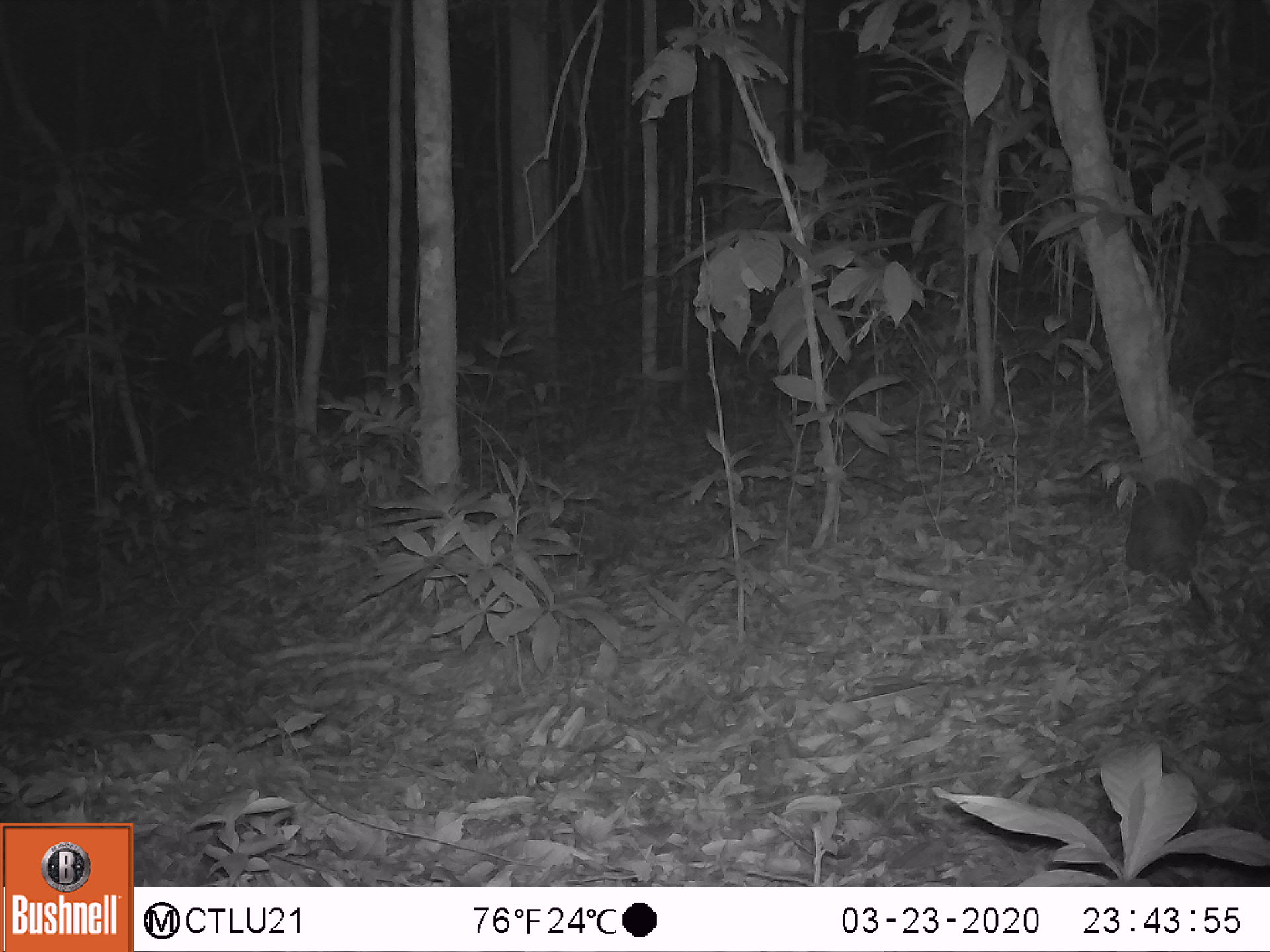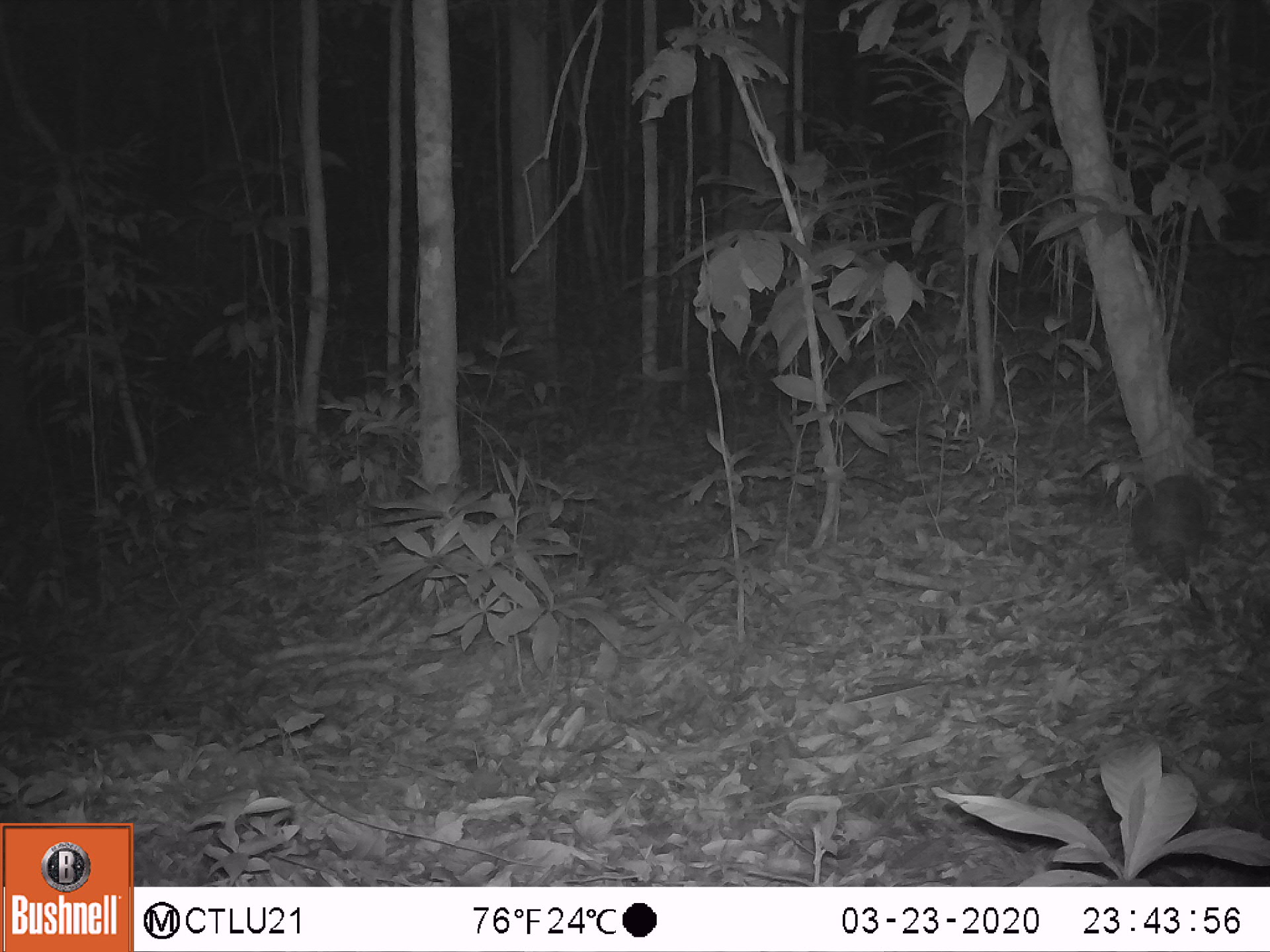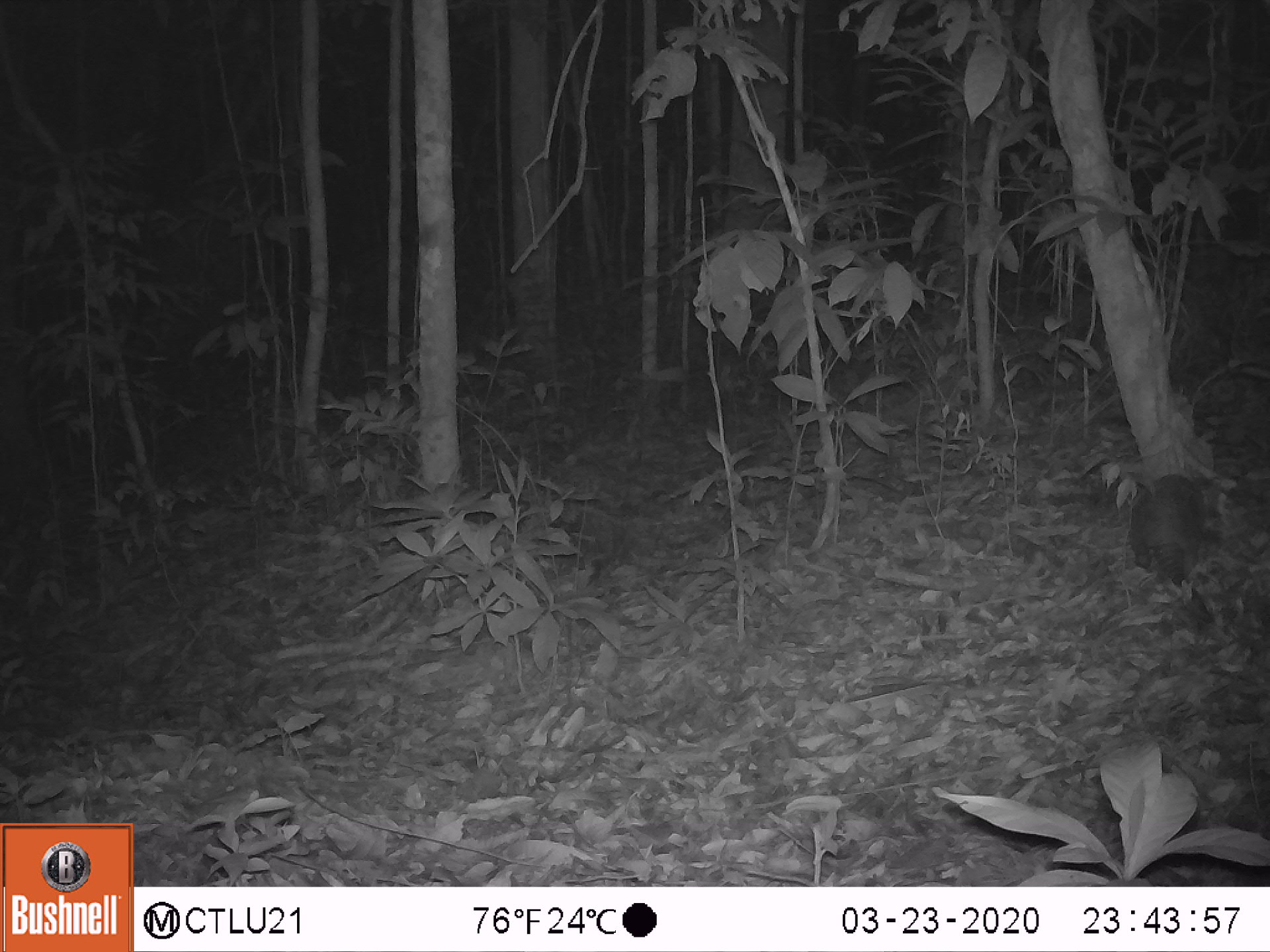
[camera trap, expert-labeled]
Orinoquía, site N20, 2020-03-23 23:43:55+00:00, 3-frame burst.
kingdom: Animalia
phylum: Chordata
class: Mammalia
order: Cingulata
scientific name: Cingulata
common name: armadillo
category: unknown armadillo